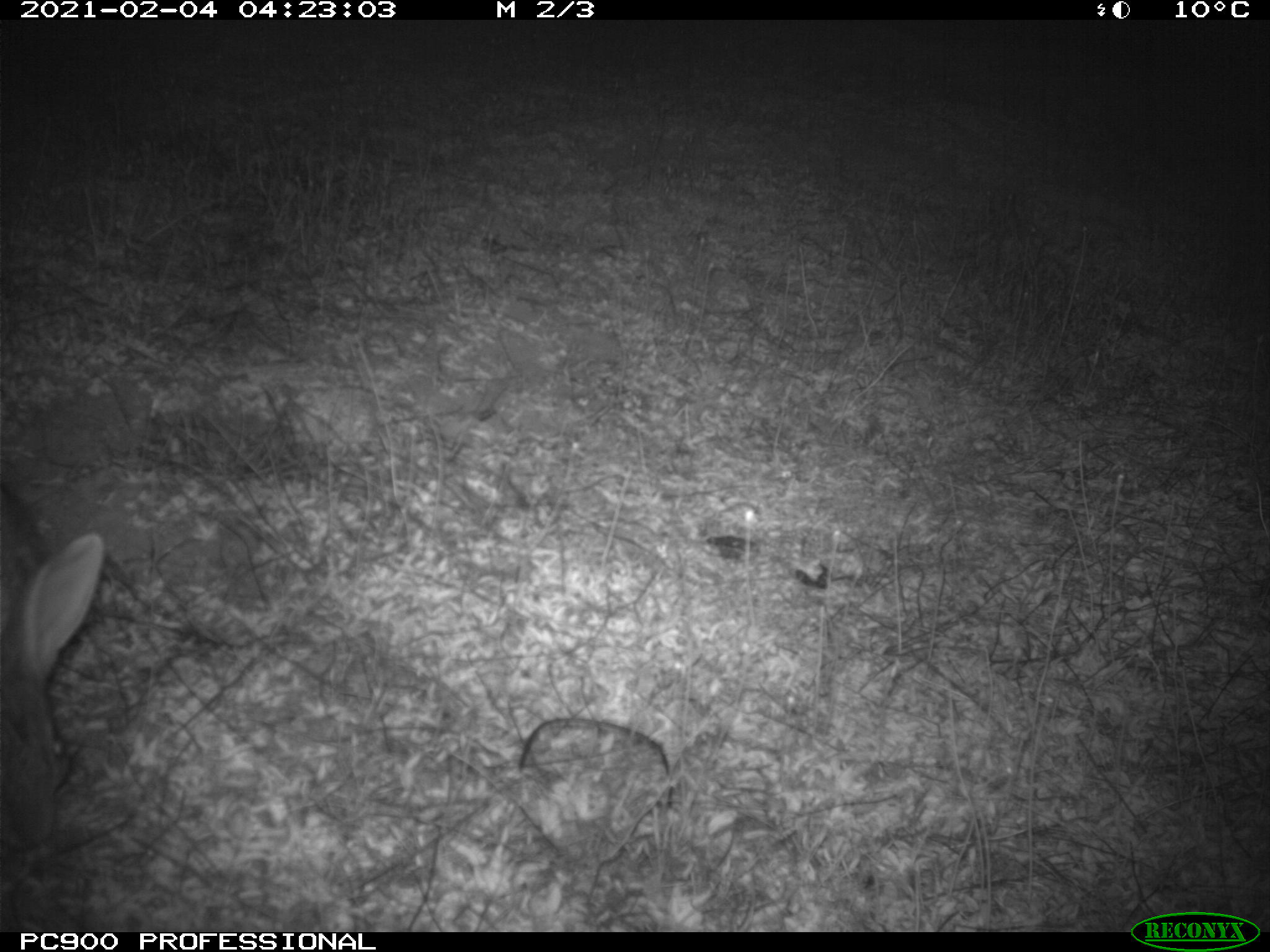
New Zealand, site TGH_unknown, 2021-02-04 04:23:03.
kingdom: Animalia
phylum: Chordata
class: Mammalia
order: Lagomorpha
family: Leporidae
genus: Oryctolagus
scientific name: Oryctolagus cuniculus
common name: european rabbit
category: rabbit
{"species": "rabbit (european rabbit) (Oryctolagus cuniculus)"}